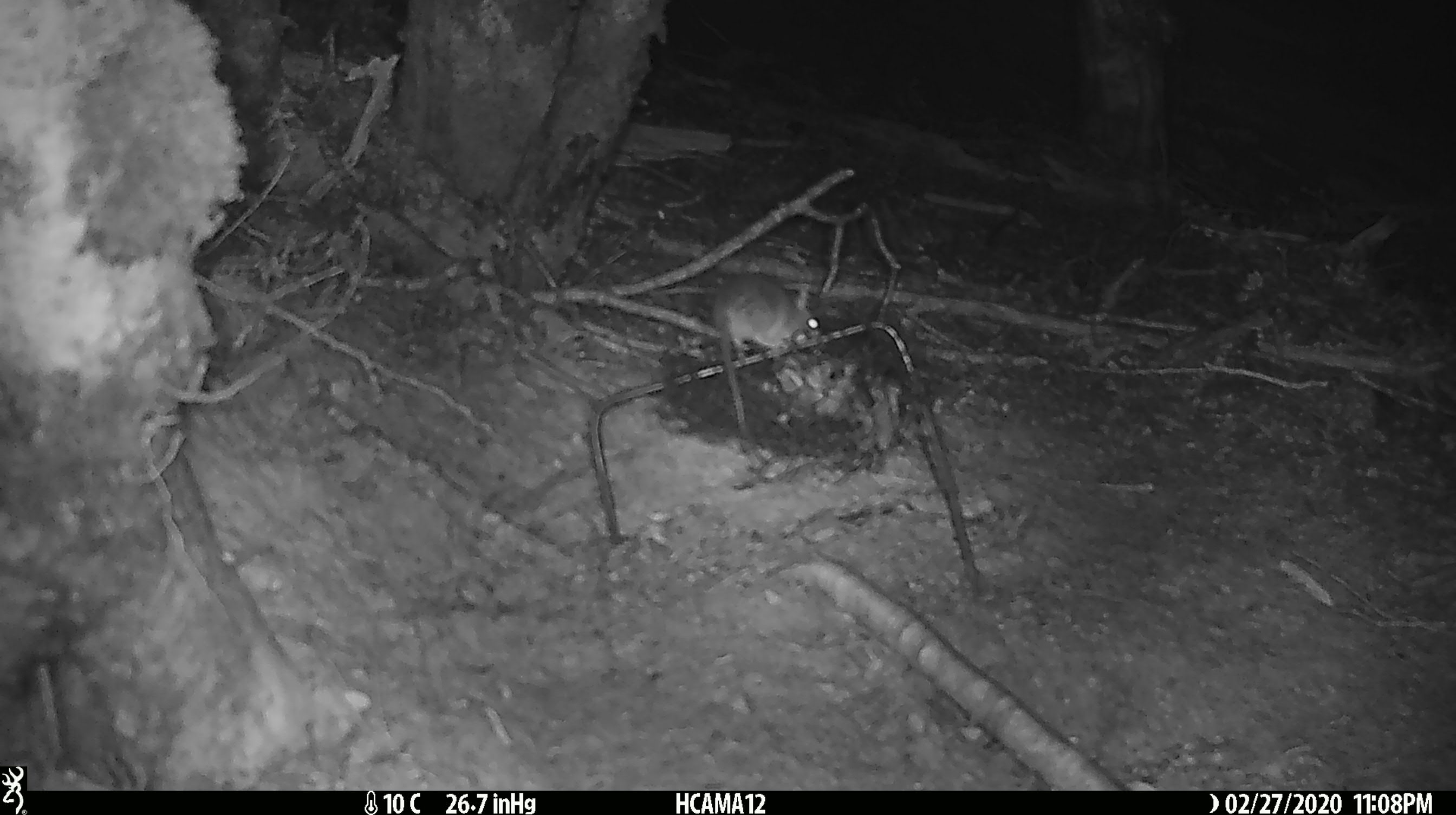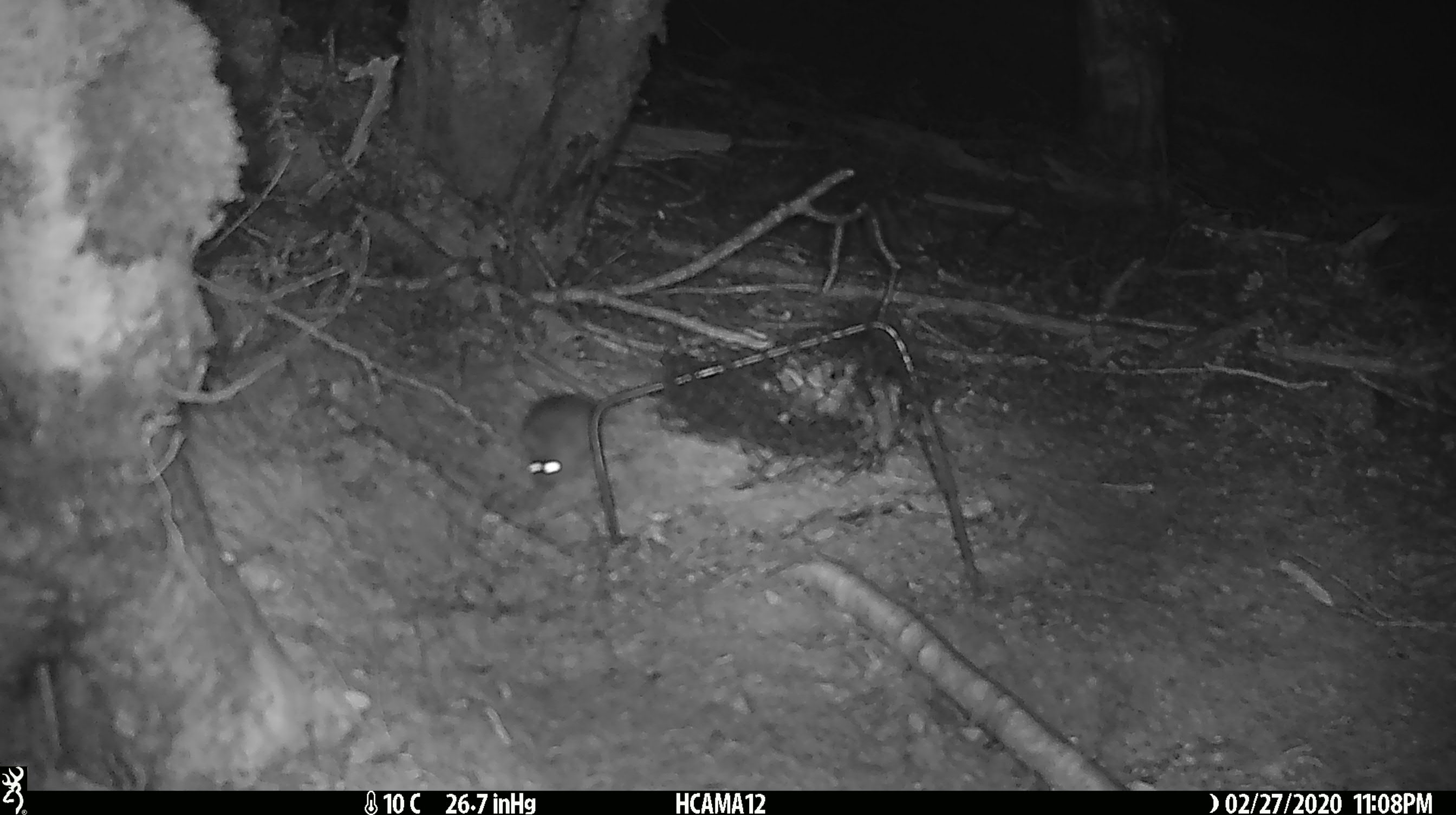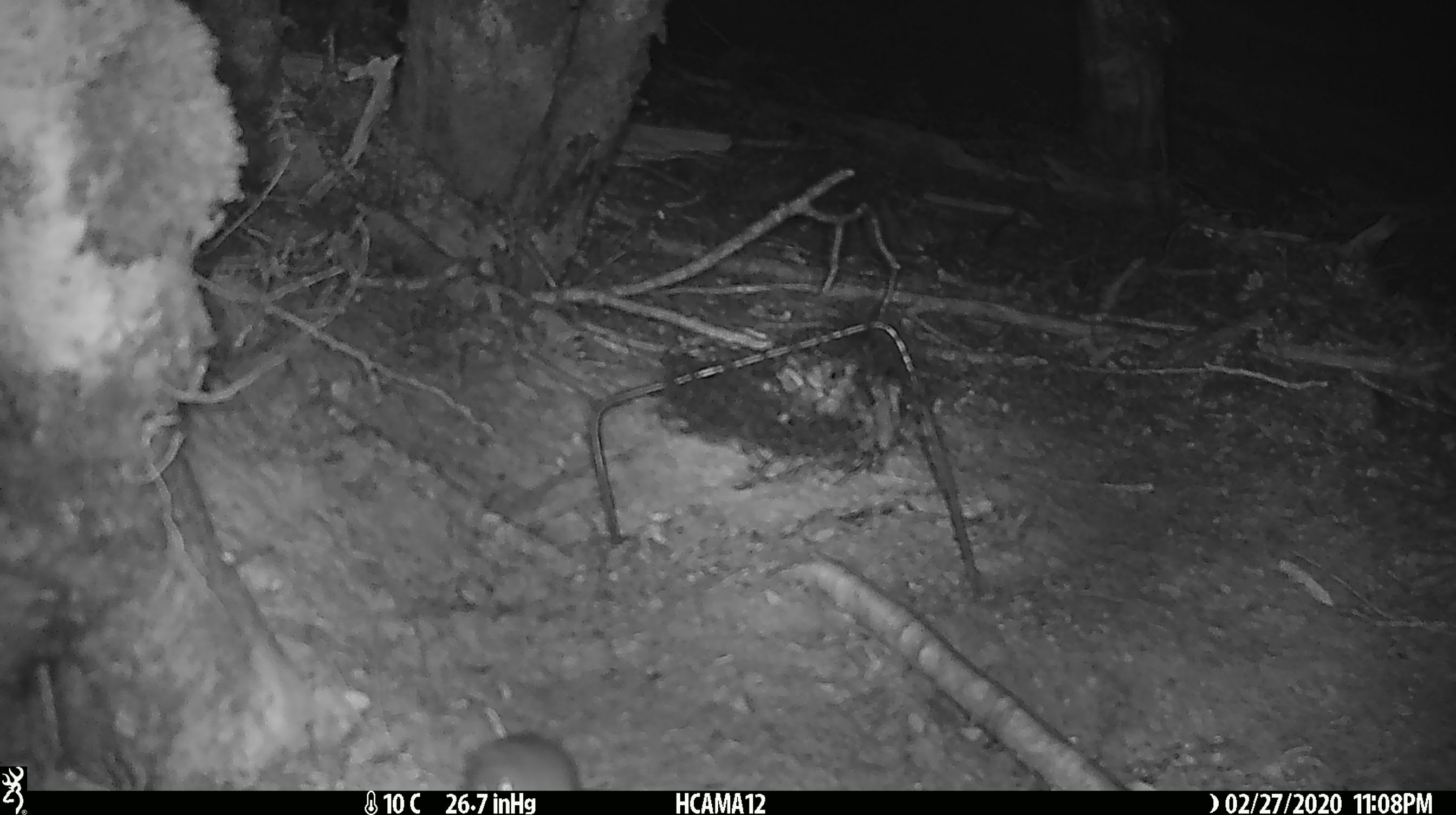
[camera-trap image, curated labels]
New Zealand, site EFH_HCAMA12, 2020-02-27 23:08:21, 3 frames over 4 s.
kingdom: Animalia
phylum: Chordata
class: Mammalia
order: Rodentia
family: Muridae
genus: Mus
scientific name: Mus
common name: mouse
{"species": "mouse (Mus)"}